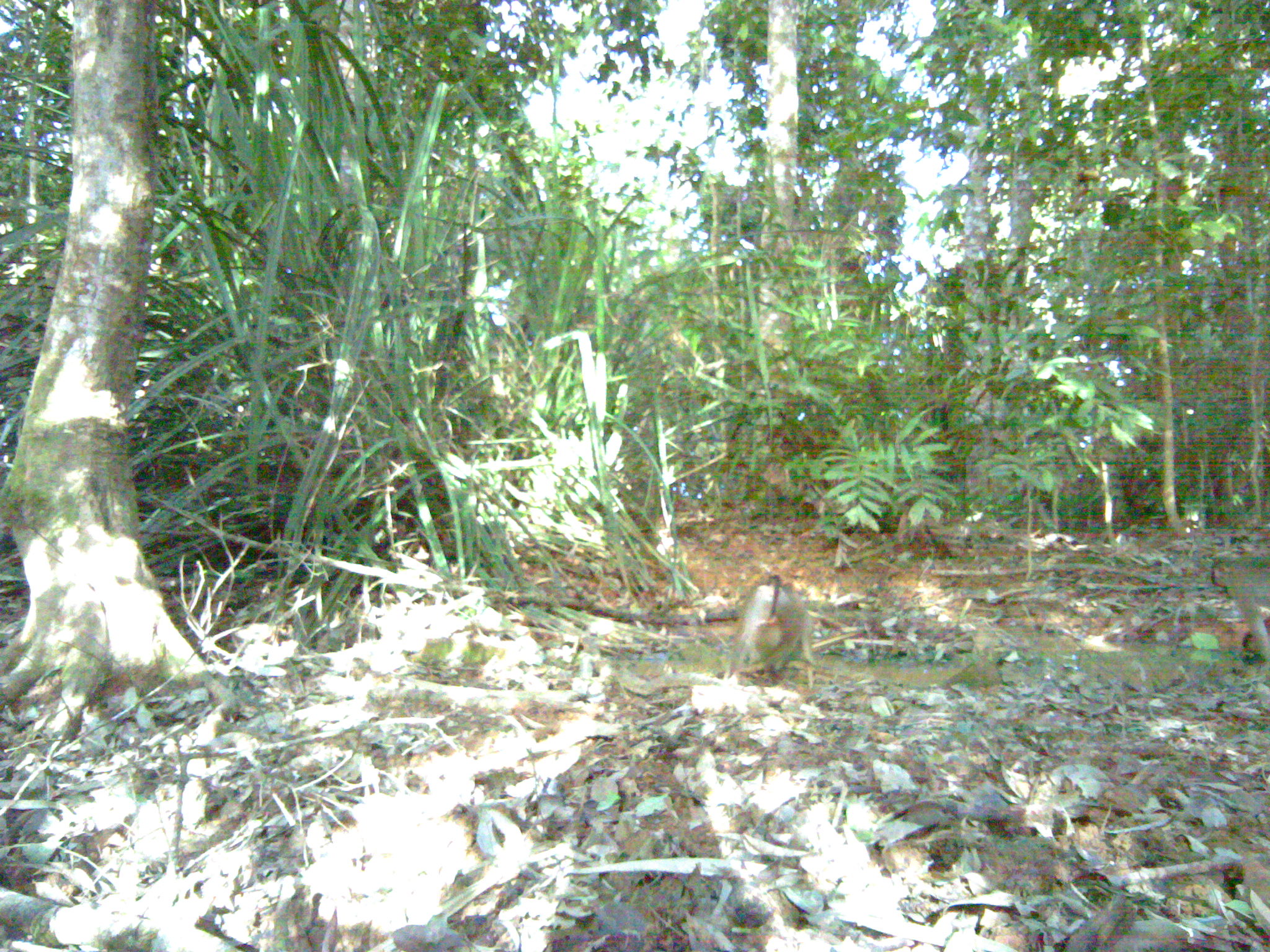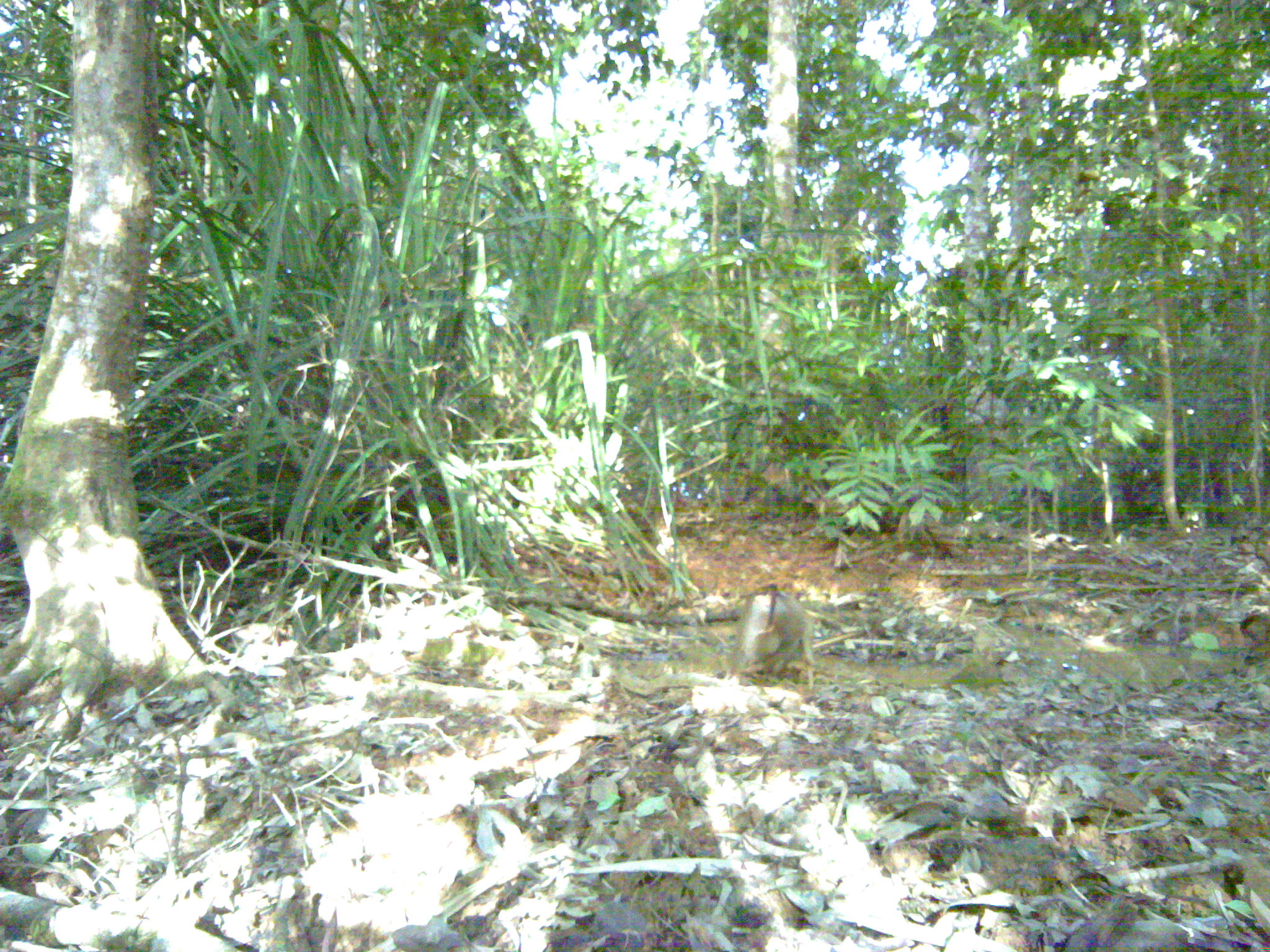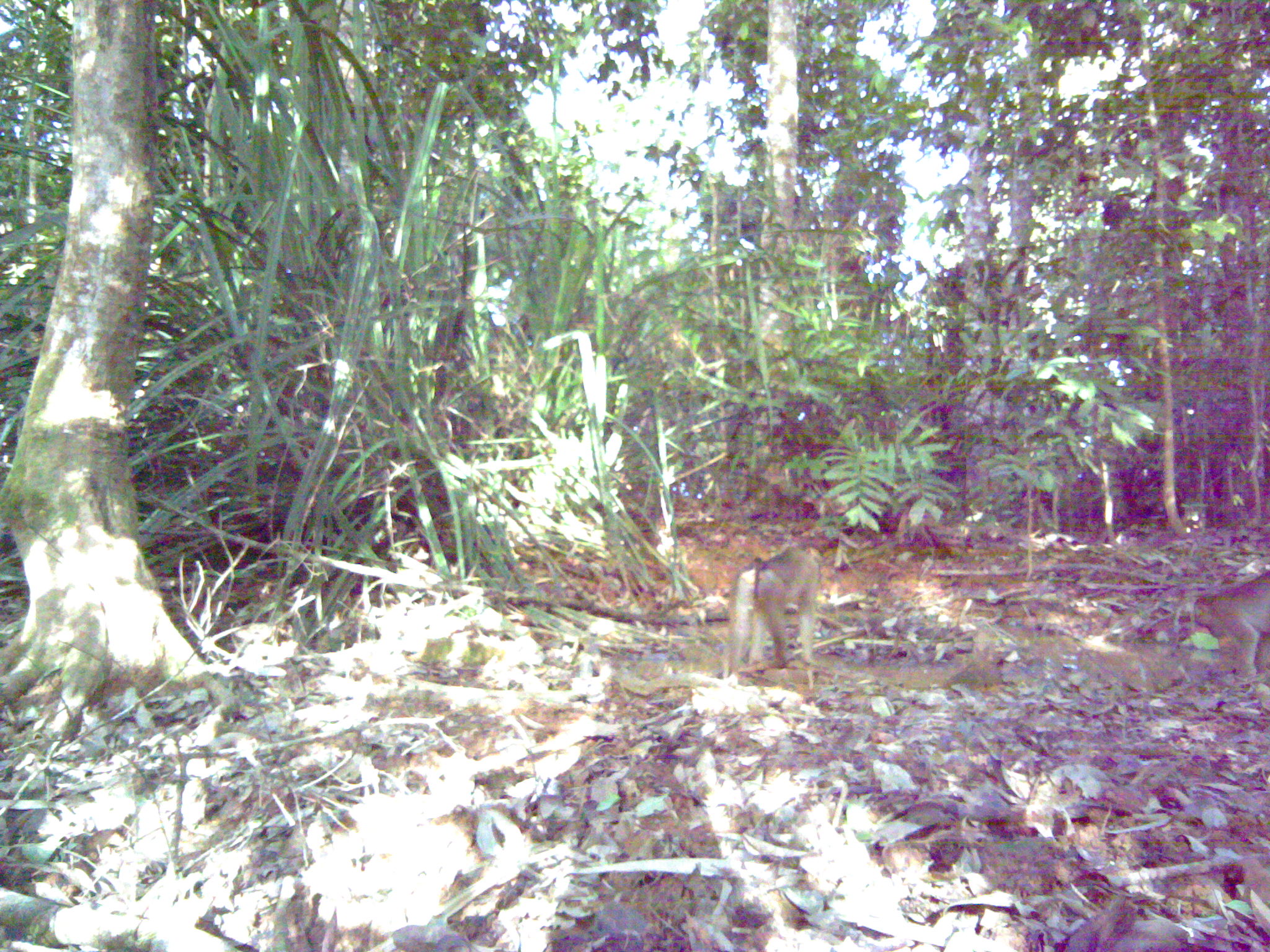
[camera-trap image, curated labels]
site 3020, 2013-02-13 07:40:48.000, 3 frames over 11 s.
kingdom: Animalia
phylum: Chordata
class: Mammalia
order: Primates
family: Cercopithecidae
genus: Macaca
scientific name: Macaca nemestrina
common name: southern pig-tailed macaque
Macaca nemestrina (southern pig-tailed macaque), count 2.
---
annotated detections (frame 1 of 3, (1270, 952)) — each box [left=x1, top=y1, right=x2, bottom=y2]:
macaca nemestrina: [left=734, top=571, right=813, bottom=675]; [left=1209, top=555, right=1269, bottom=661]